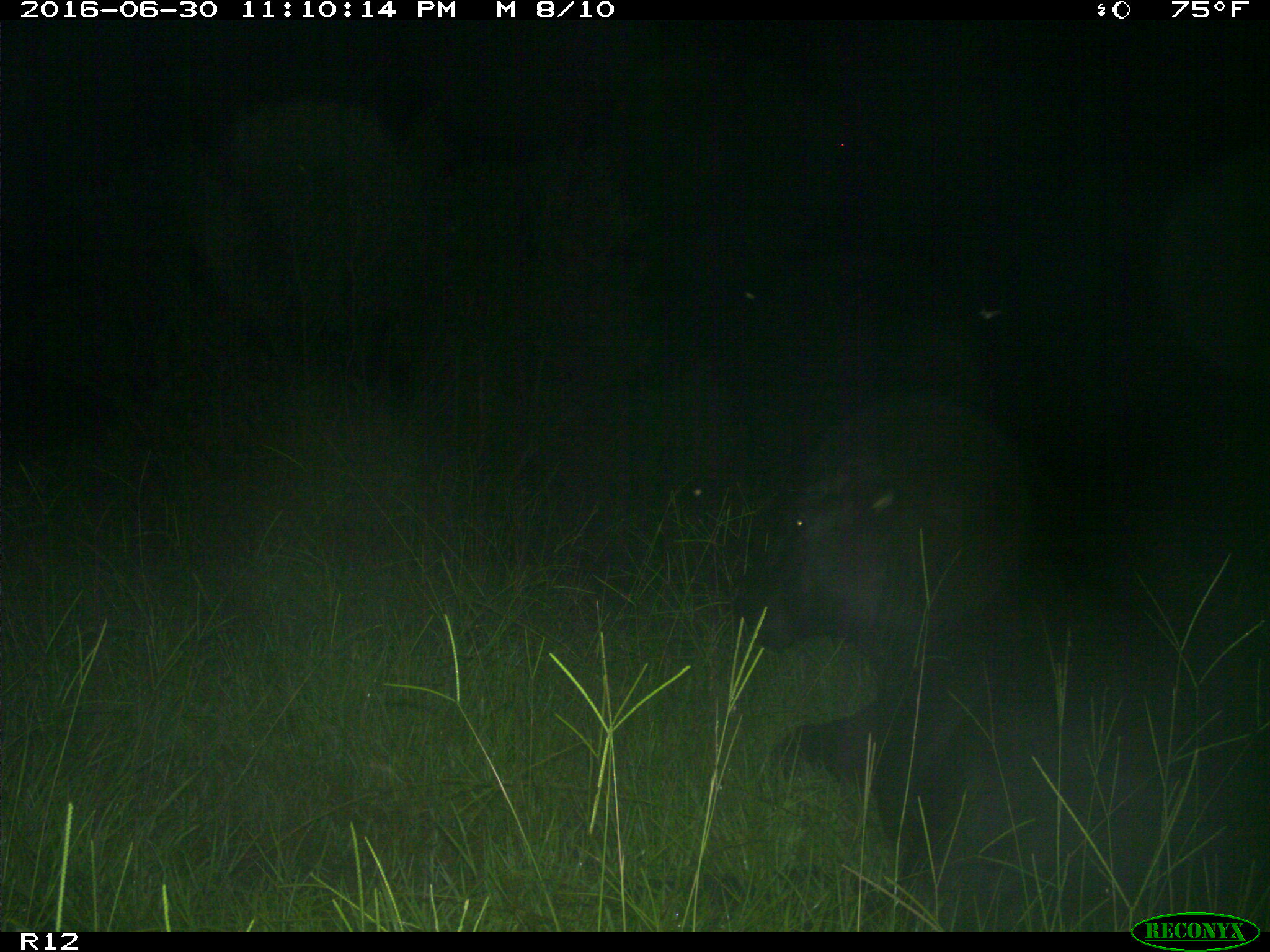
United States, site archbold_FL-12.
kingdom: Animalia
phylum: Chordata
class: Mammalia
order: Artiodactyla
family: Bovidae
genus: Bos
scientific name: Bos taurus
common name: domestic cow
Bos taurus (domestic cow).